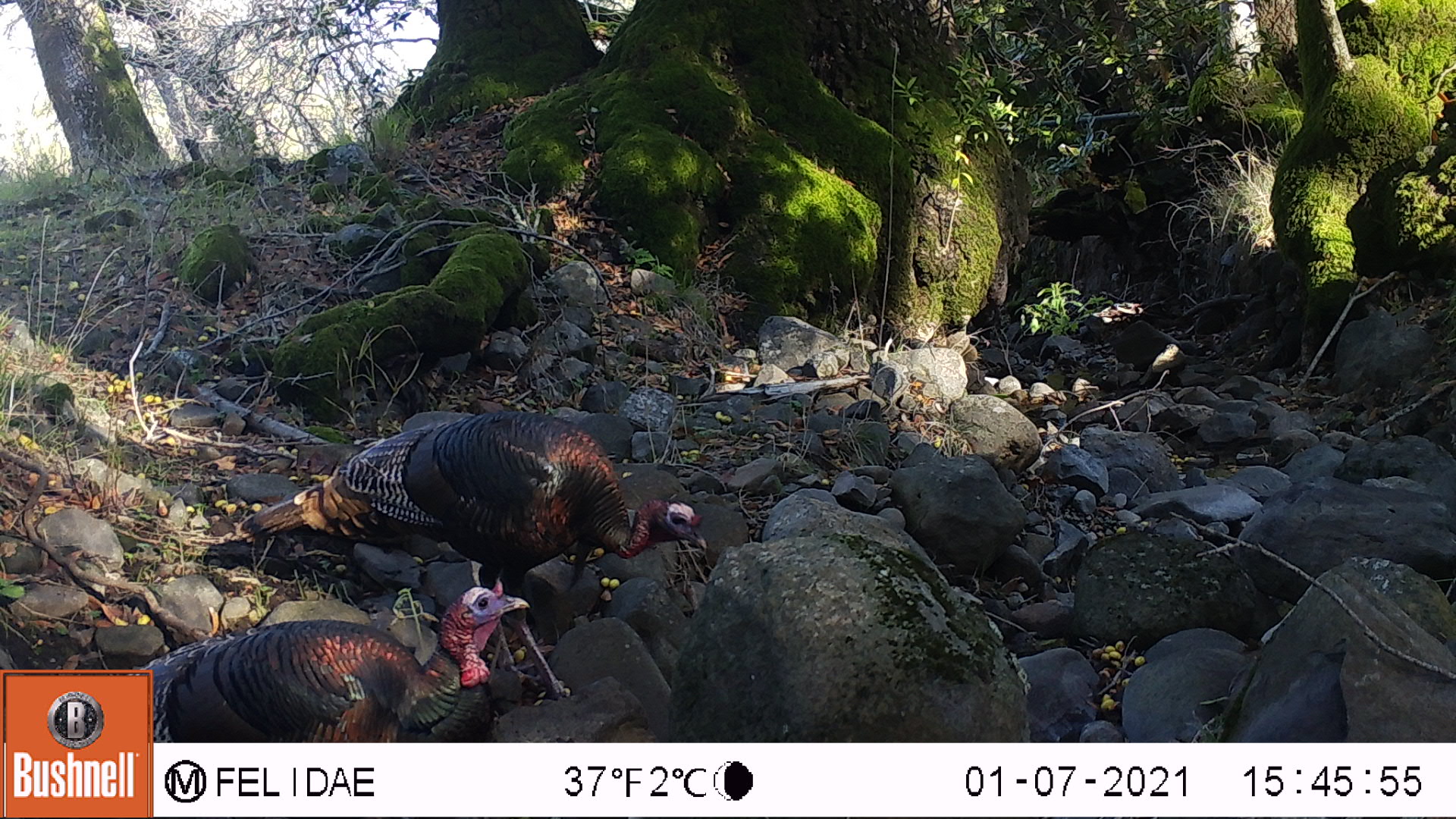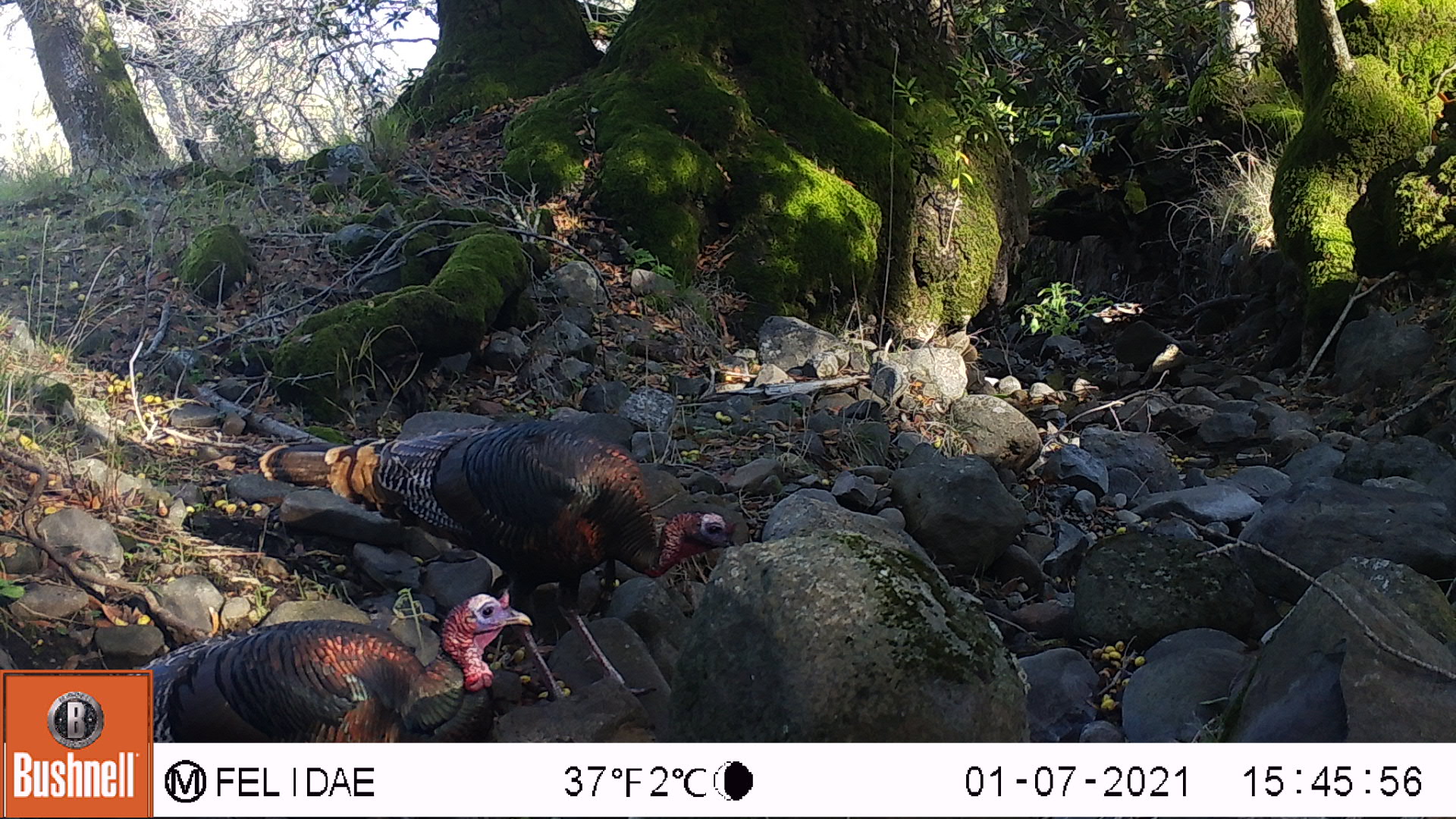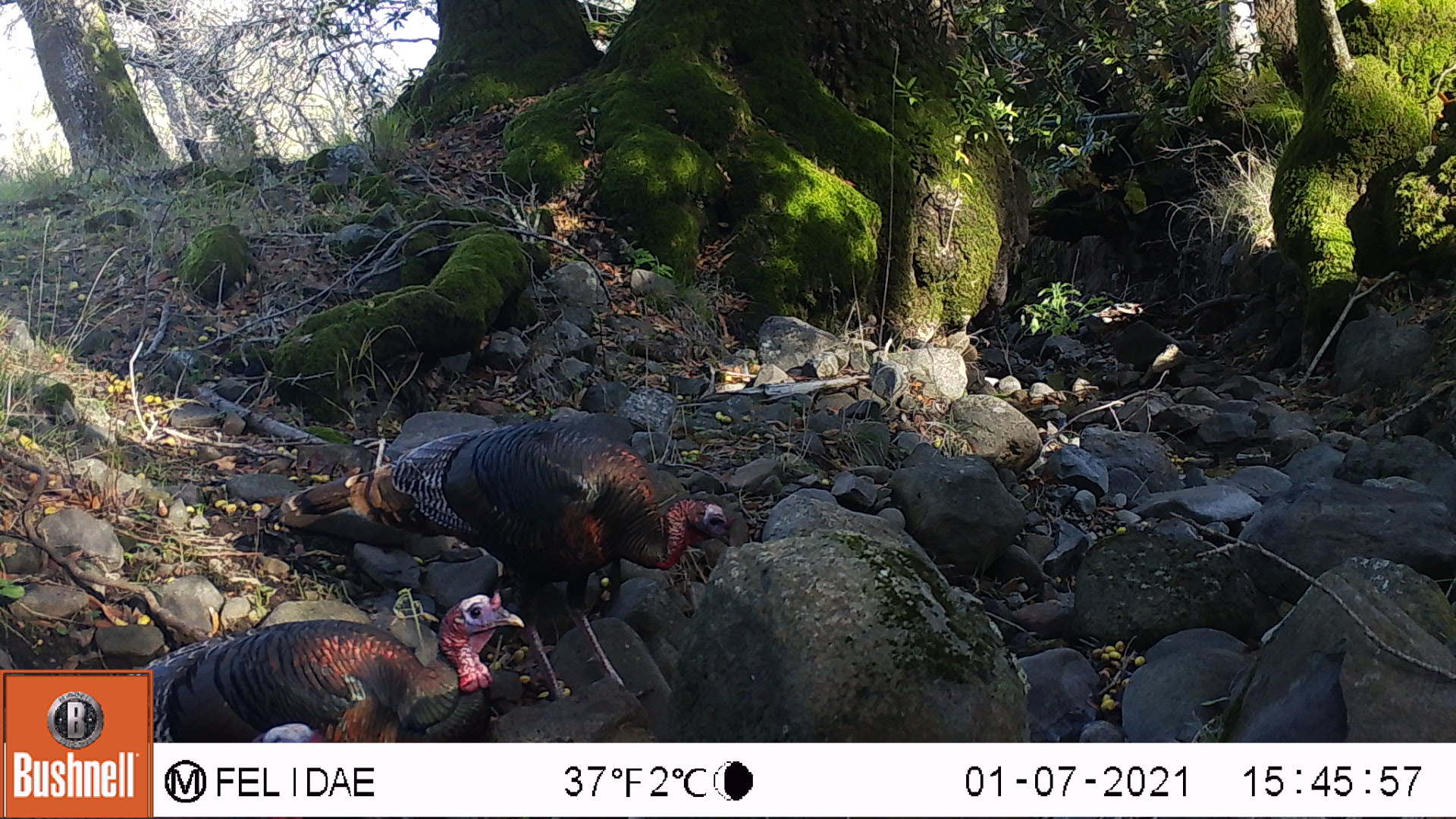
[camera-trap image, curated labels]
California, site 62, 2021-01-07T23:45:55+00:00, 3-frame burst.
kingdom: Animalia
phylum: Chordata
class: Aves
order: Galliformes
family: Phasianidae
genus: Meleagris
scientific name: Meleagris gallopavo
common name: turkey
Turkey (Meleagris gallopavo).